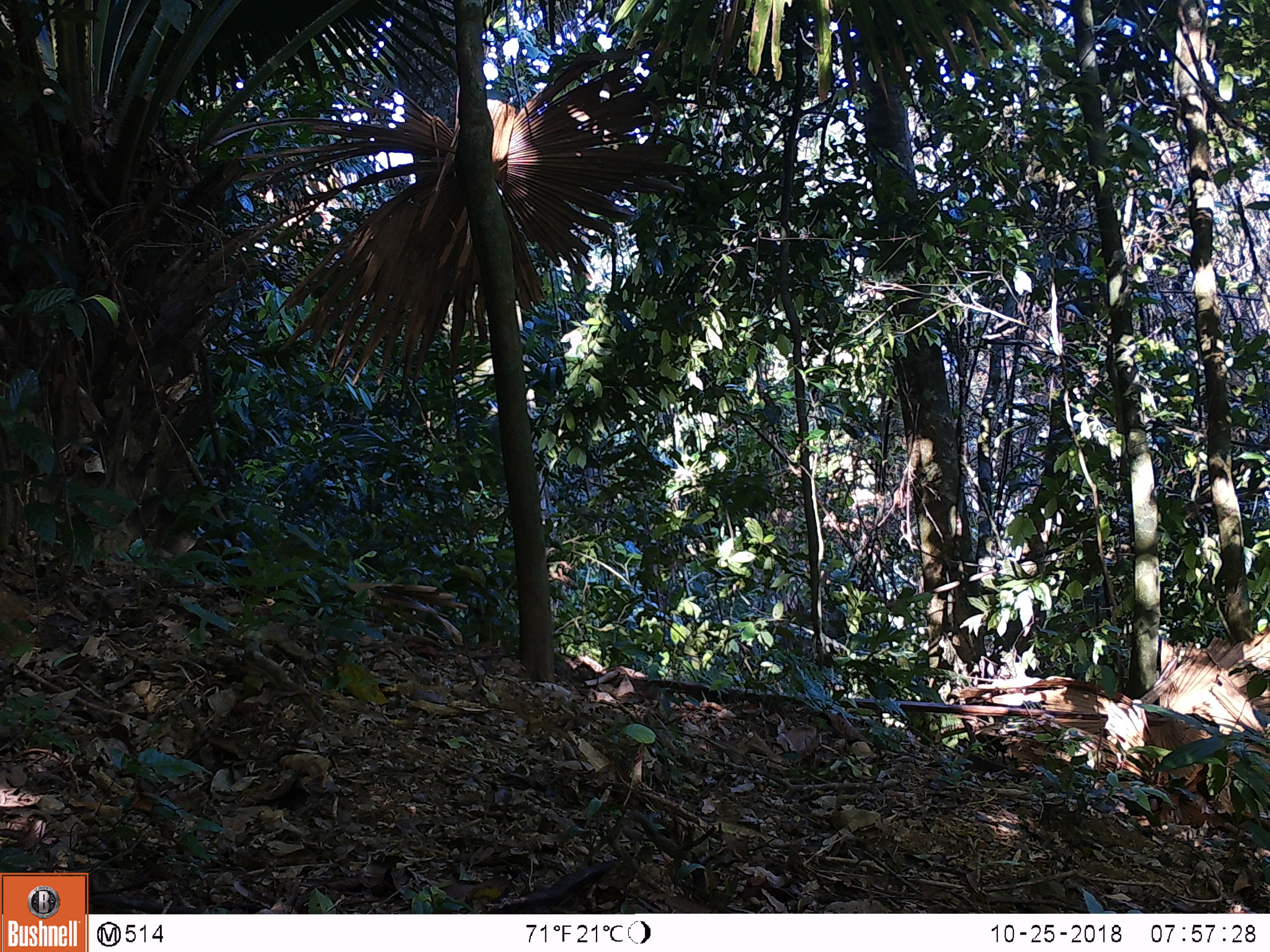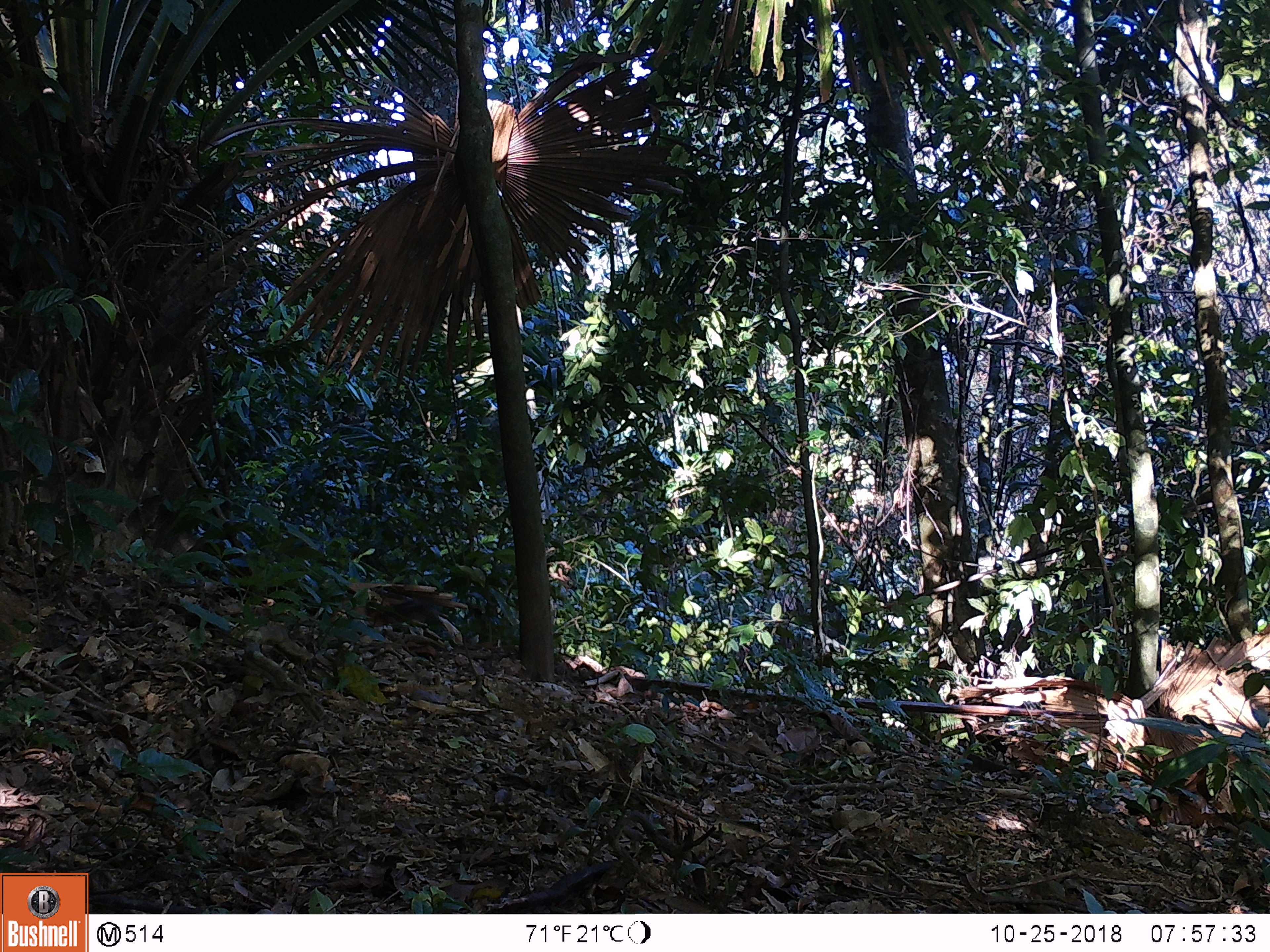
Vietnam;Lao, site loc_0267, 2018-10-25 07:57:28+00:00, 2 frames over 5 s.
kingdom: Animalia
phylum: Chordata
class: Mammalia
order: Rodentia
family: Sciuridae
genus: Dremomys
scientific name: Dremomys rufigenis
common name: red-cheeked squirrel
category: red cheeked squirrel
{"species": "red cheeked squirrel (red-cheeked squirrel) (Dremomys rufigenis)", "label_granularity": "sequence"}